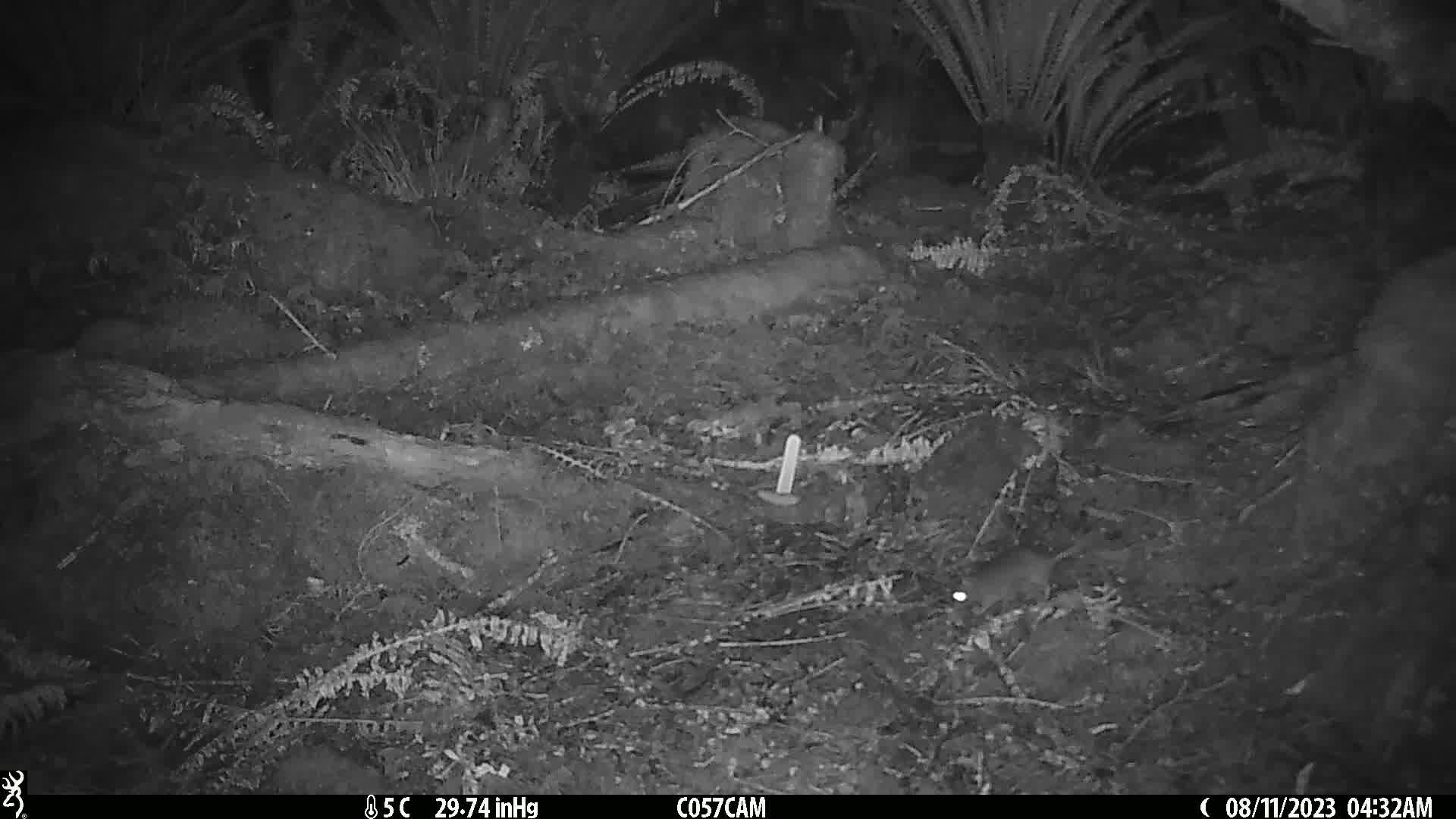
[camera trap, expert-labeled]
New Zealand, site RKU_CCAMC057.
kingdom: Animalia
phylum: Chordata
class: Mammalia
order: Rodentia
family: Muridae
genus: Rattus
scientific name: Rattus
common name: rat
Rat (Rattus).